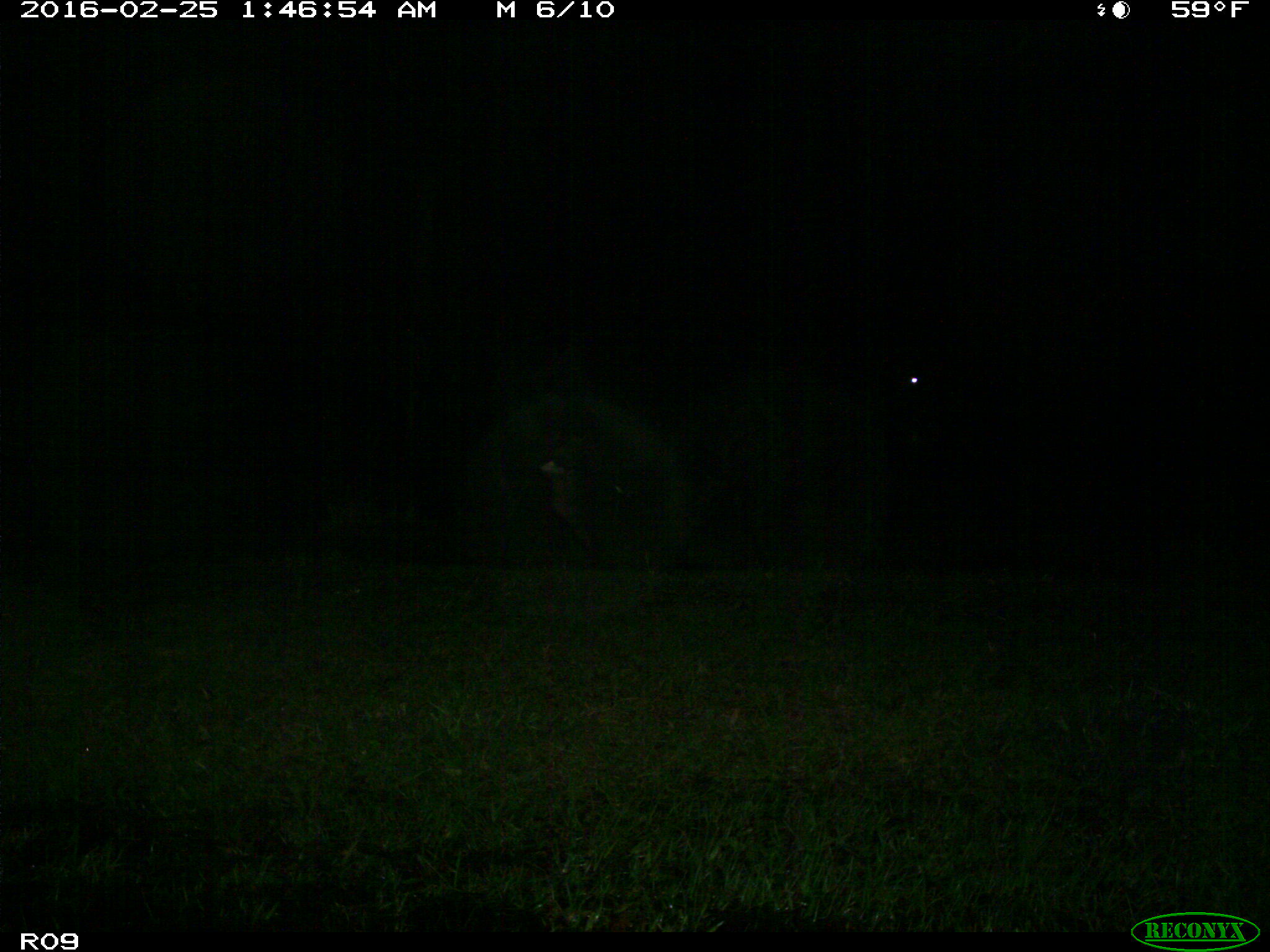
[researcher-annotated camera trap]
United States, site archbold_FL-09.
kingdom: Animalia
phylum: Chordata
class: Mammalia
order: Artiodactyla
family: Bovidae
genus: Bos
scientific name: Bos taurus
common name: domestic cow